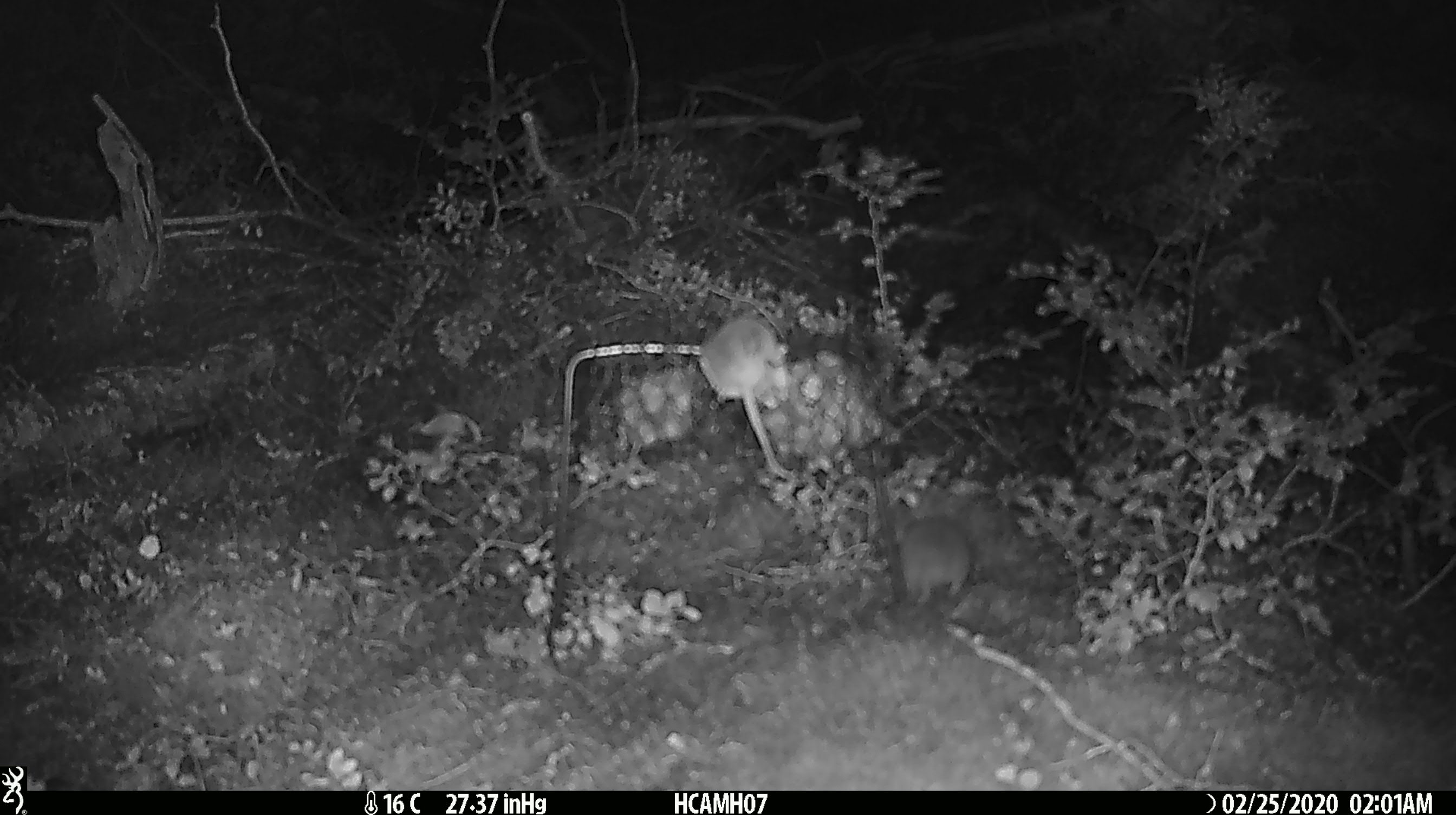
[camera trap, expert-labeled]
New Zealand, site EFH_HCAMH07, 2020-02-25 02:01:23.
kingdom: Animalia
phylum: Chordata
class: Mammalia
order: Rodentia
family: Muridae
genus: Mus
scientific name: Mus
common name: mouse